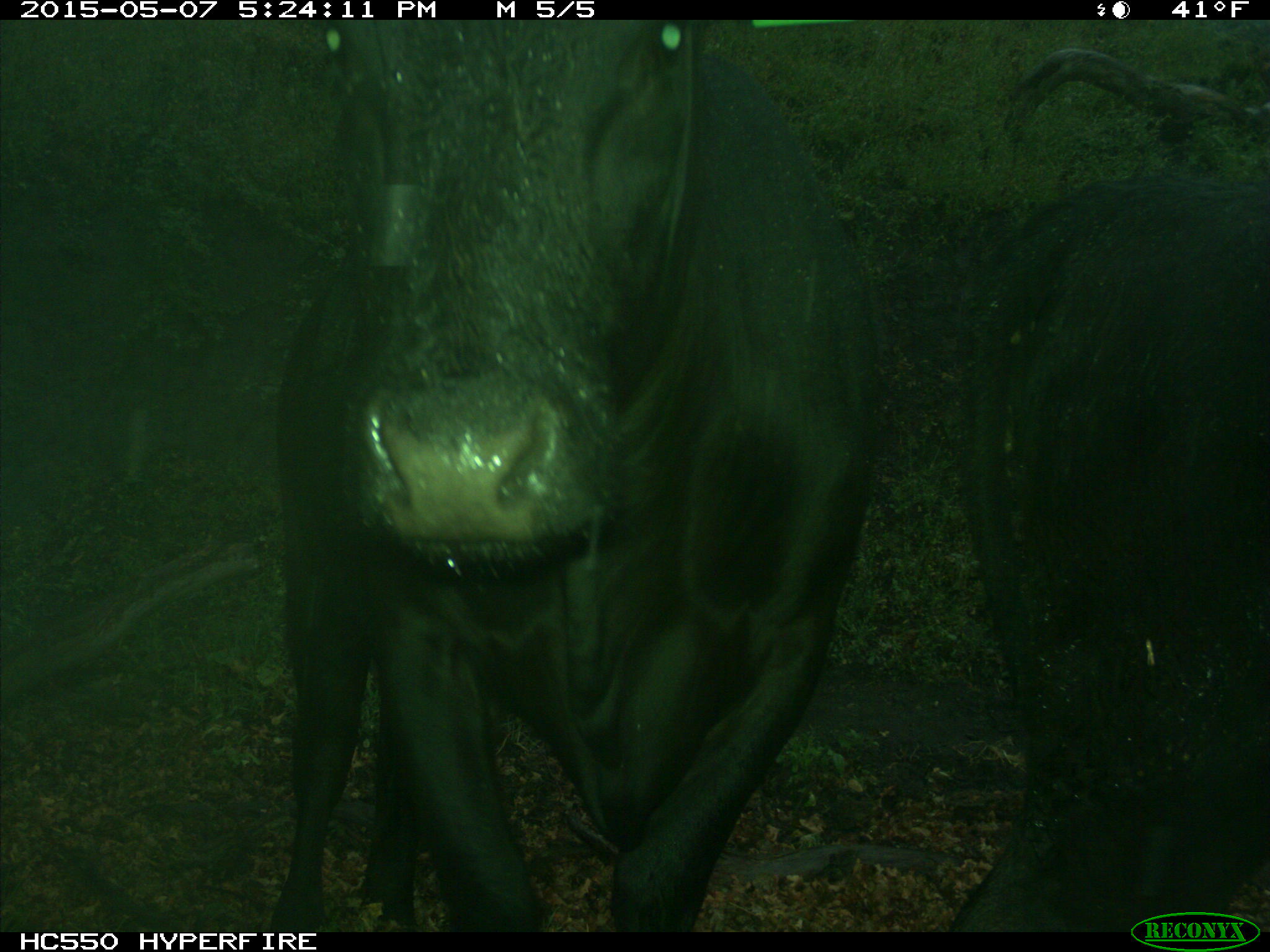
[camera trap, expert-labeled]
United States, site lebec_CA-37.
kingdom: Animalia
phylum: Chordata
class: Mammalia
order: Artiodactyla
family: Bovidae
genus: Bos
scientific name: Bos taurus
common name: domestic cow